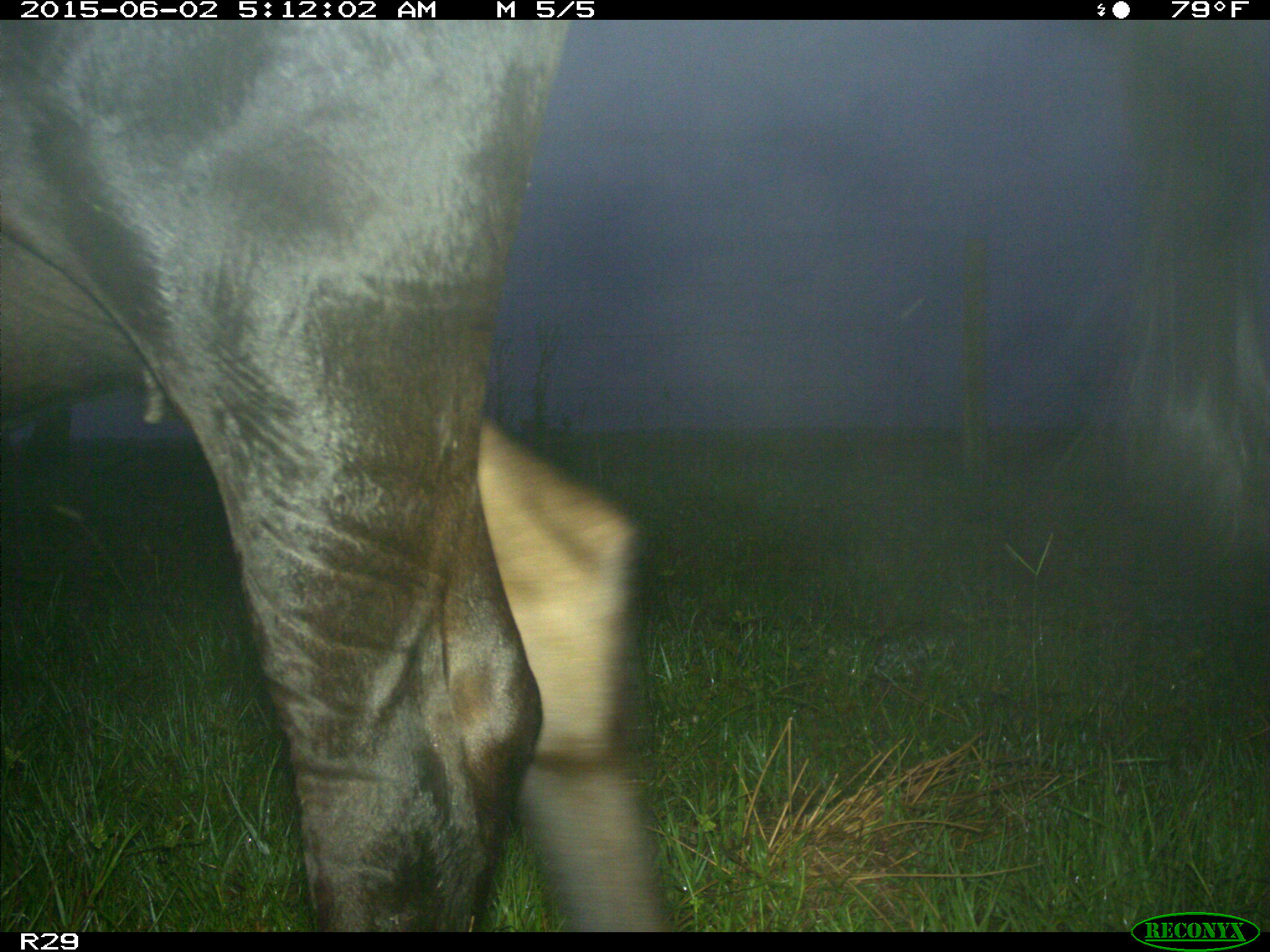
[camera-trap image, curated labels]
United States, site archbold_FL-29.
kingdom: Animalia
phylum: Chordata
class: Mammalia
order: Artiodactyla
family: Bovidae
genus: Bos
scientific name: Bos taurus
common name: domestic cow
Bos taurus (domestic cow).